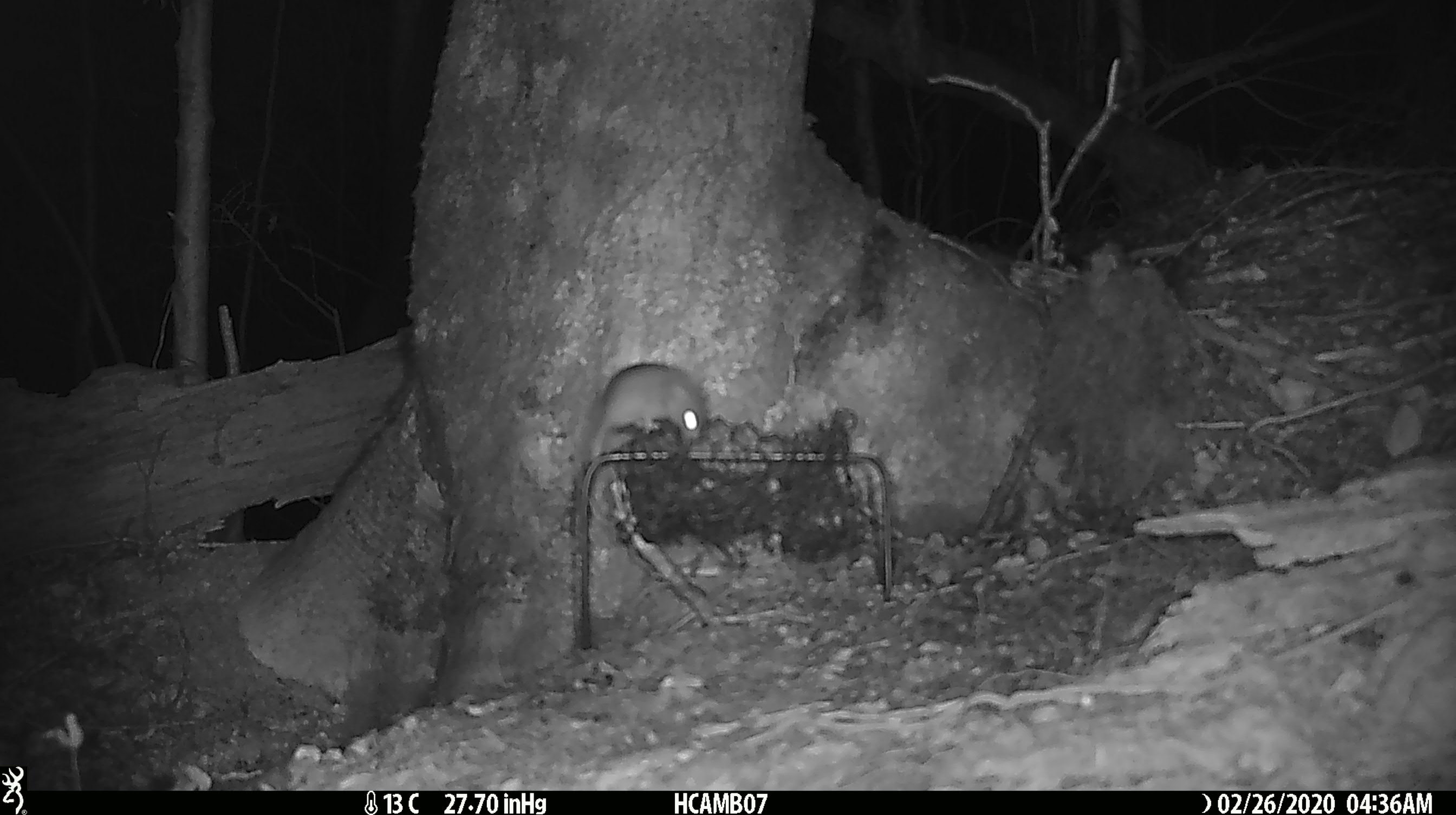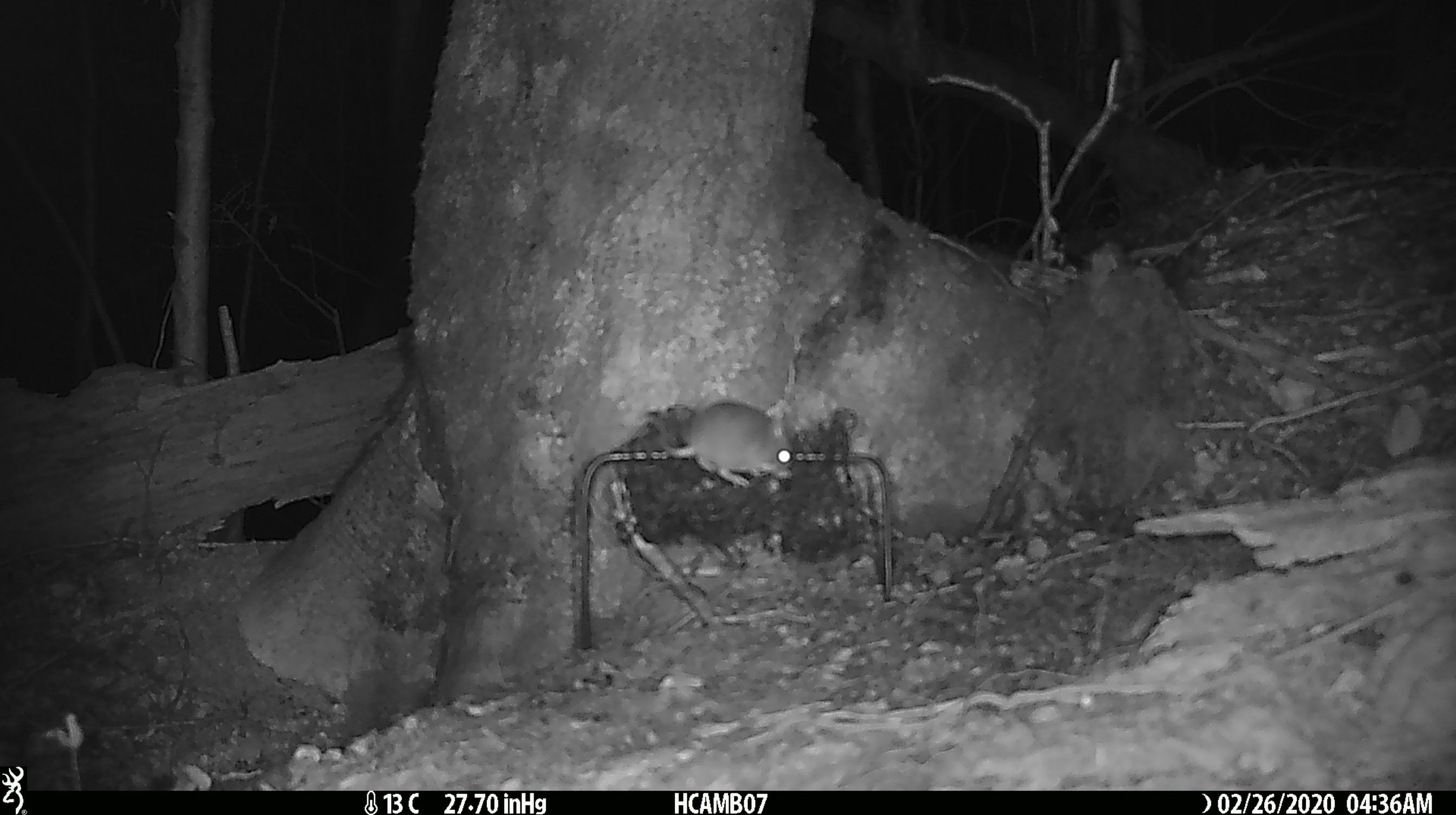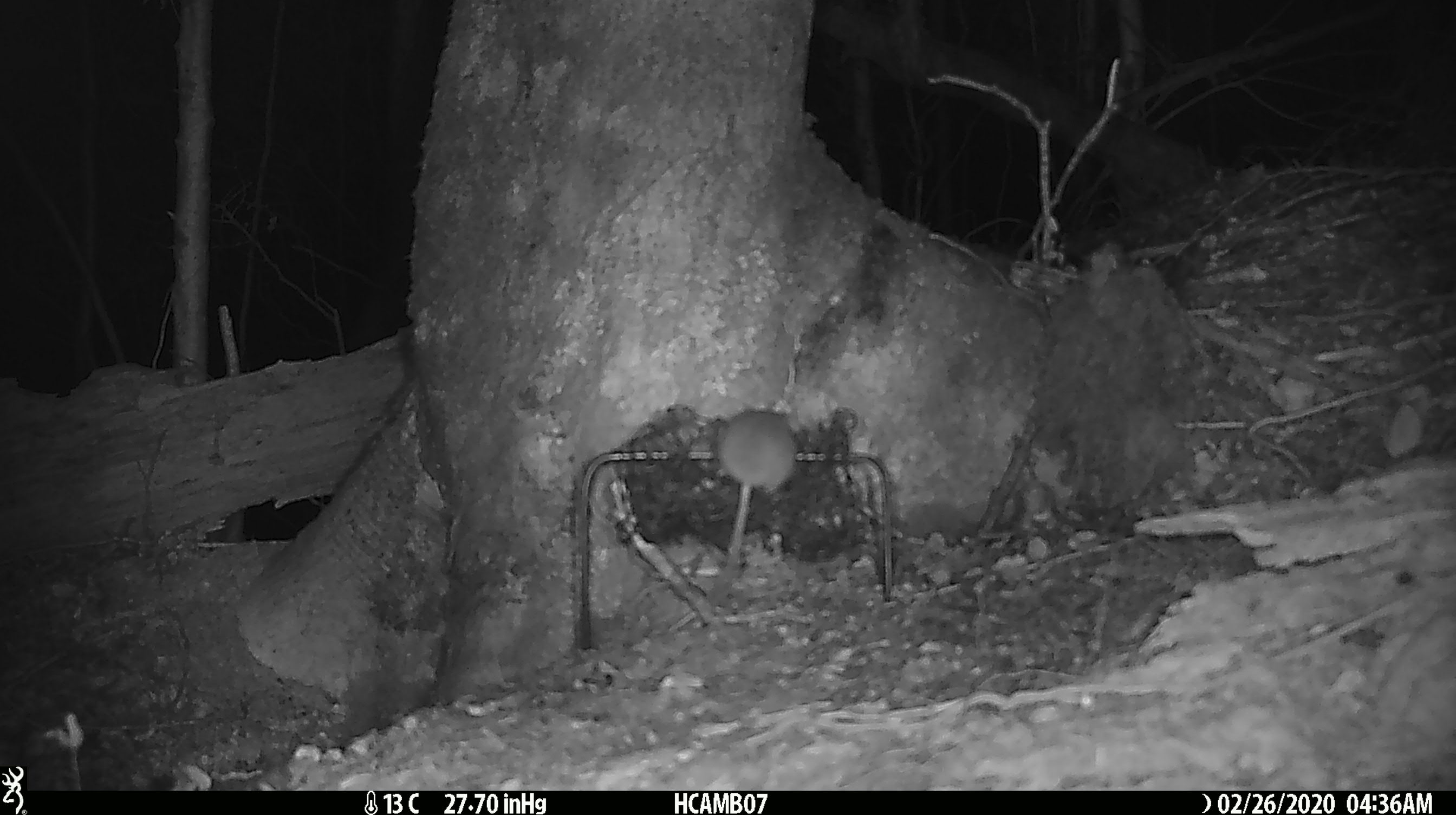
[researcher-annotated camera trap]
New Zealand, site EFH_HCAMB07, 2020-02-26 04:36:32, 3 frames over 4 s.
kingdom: Animalia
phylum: Chordata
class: Mammalia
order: Rodentia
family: Muridae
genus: Mus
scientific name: Mus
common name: mouse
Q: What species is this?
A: Mouse (Mus).